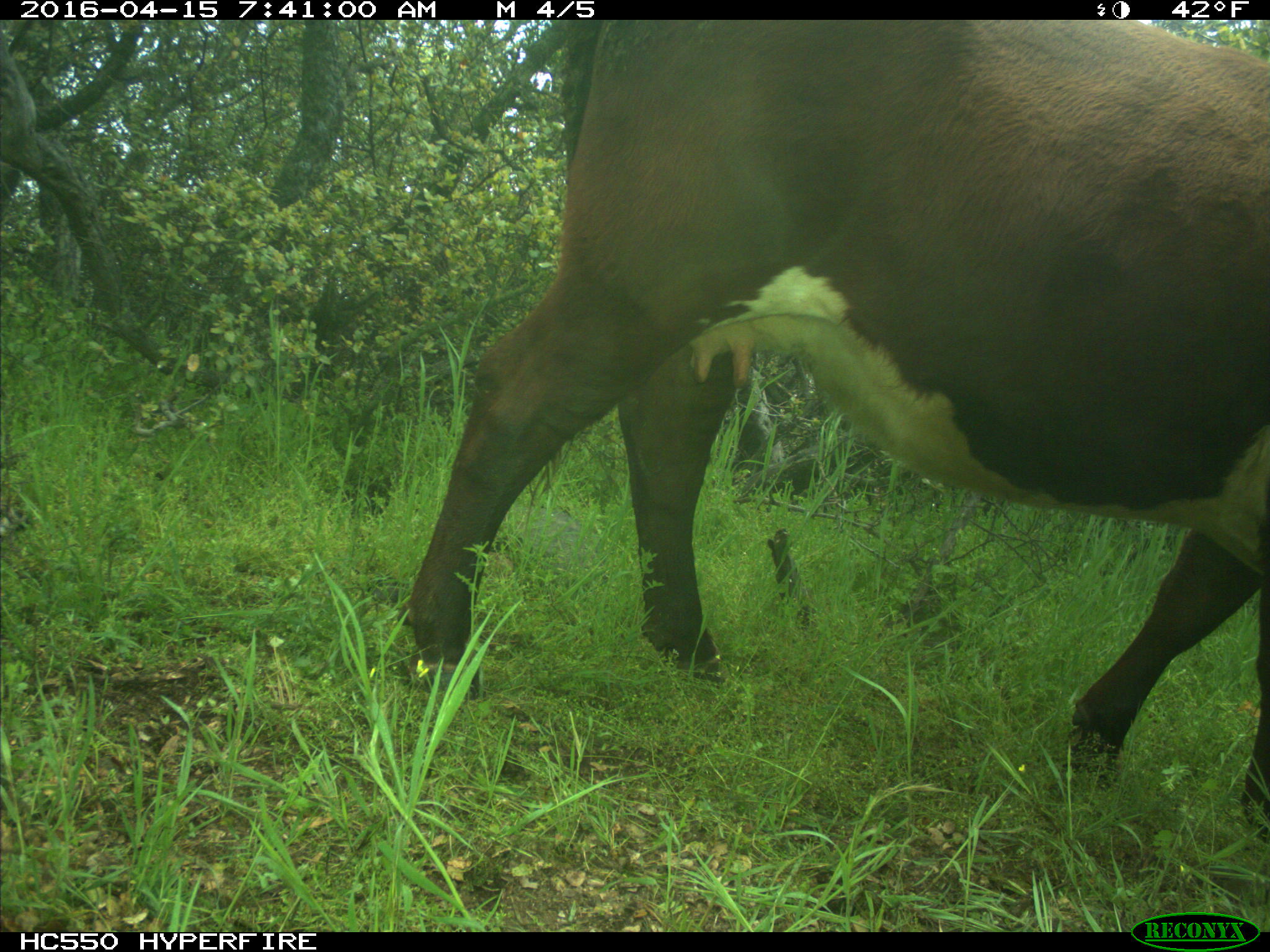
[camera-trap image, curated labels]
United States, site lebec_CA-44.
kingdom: Animalia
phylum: Chordata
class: Mammalia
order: Artiodactyla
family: Bovidae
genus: Bos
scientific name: Bos taurus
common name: domestic cow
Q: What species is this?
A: Bos taurus (domestic cow).